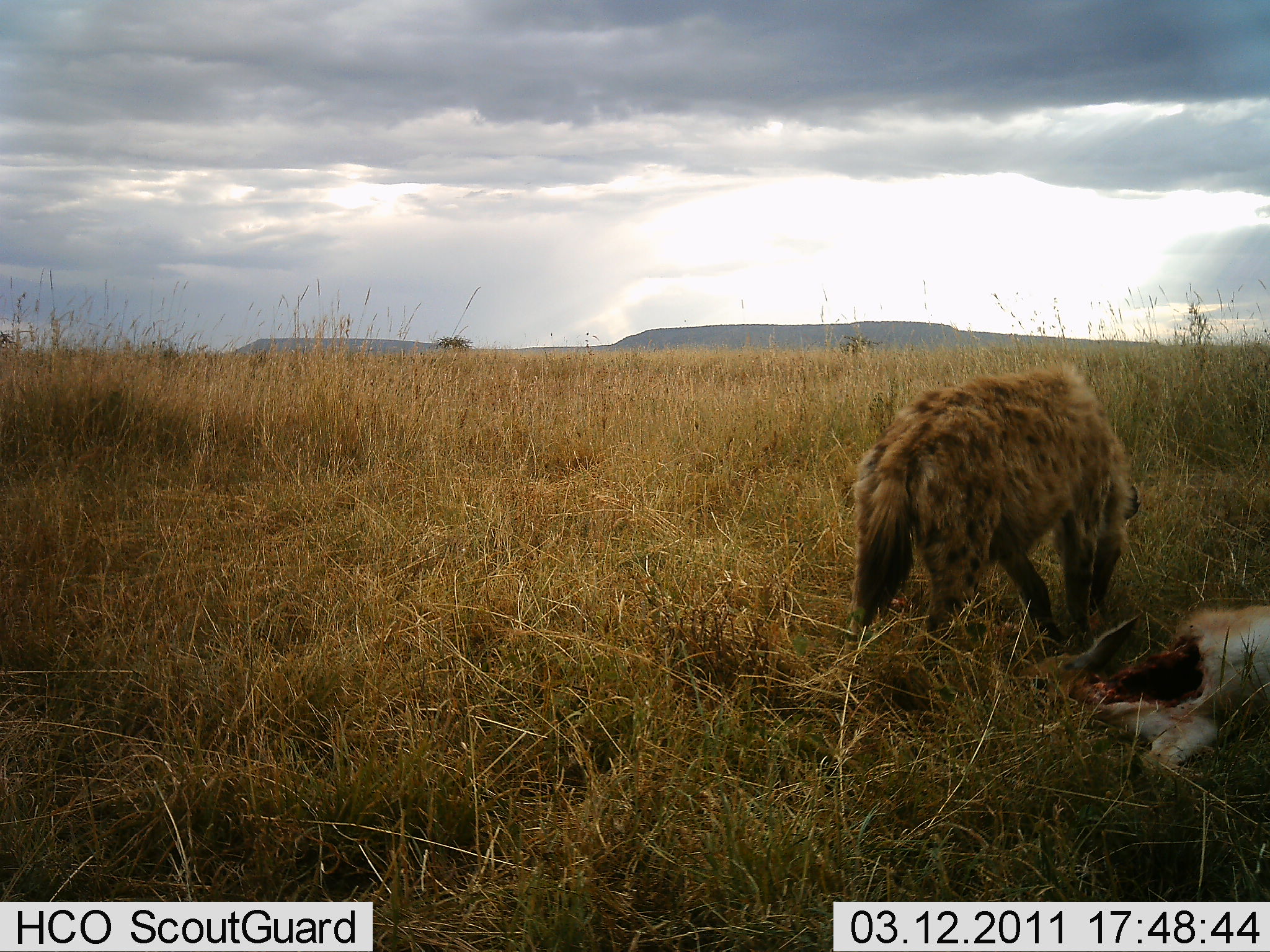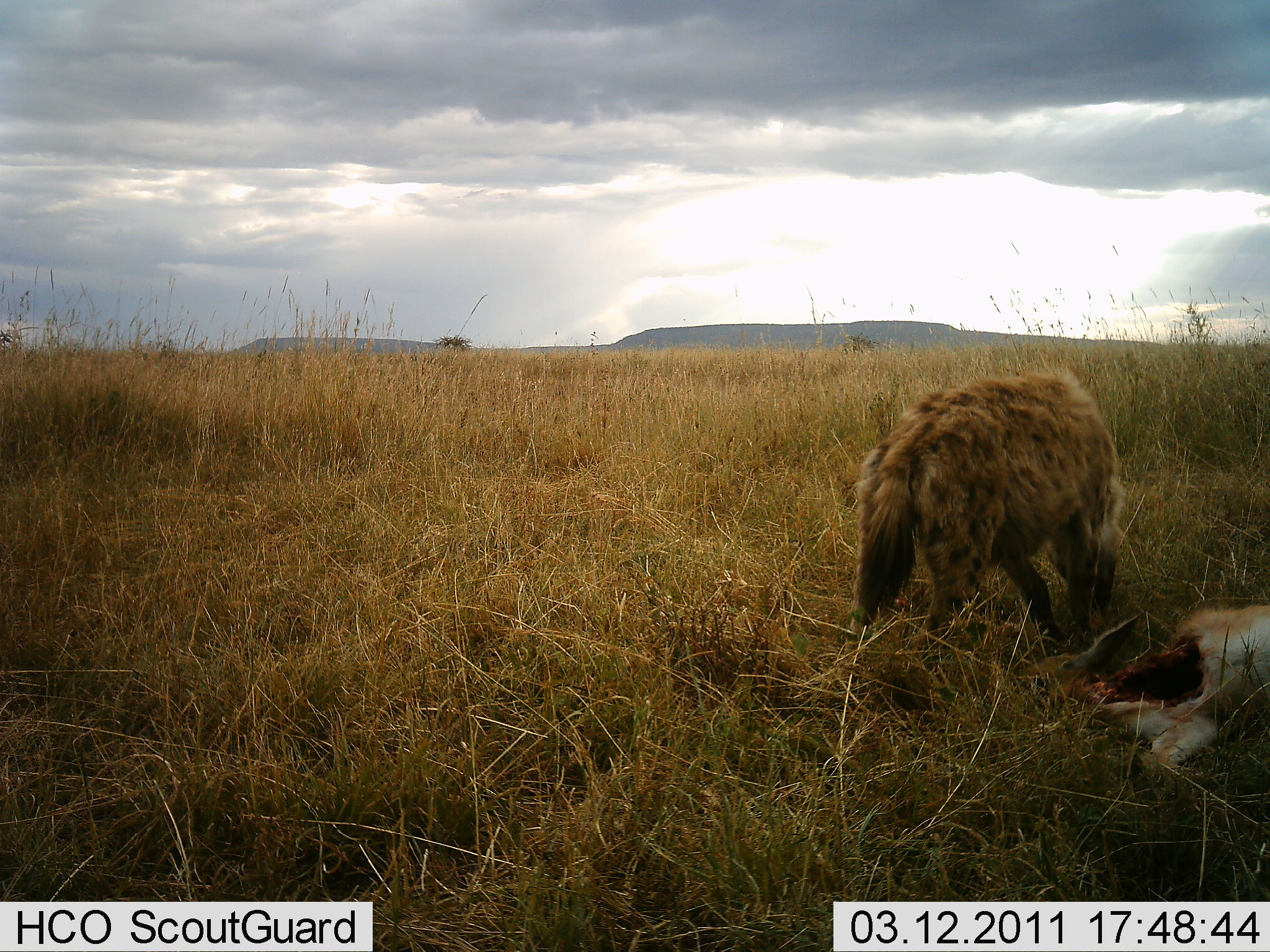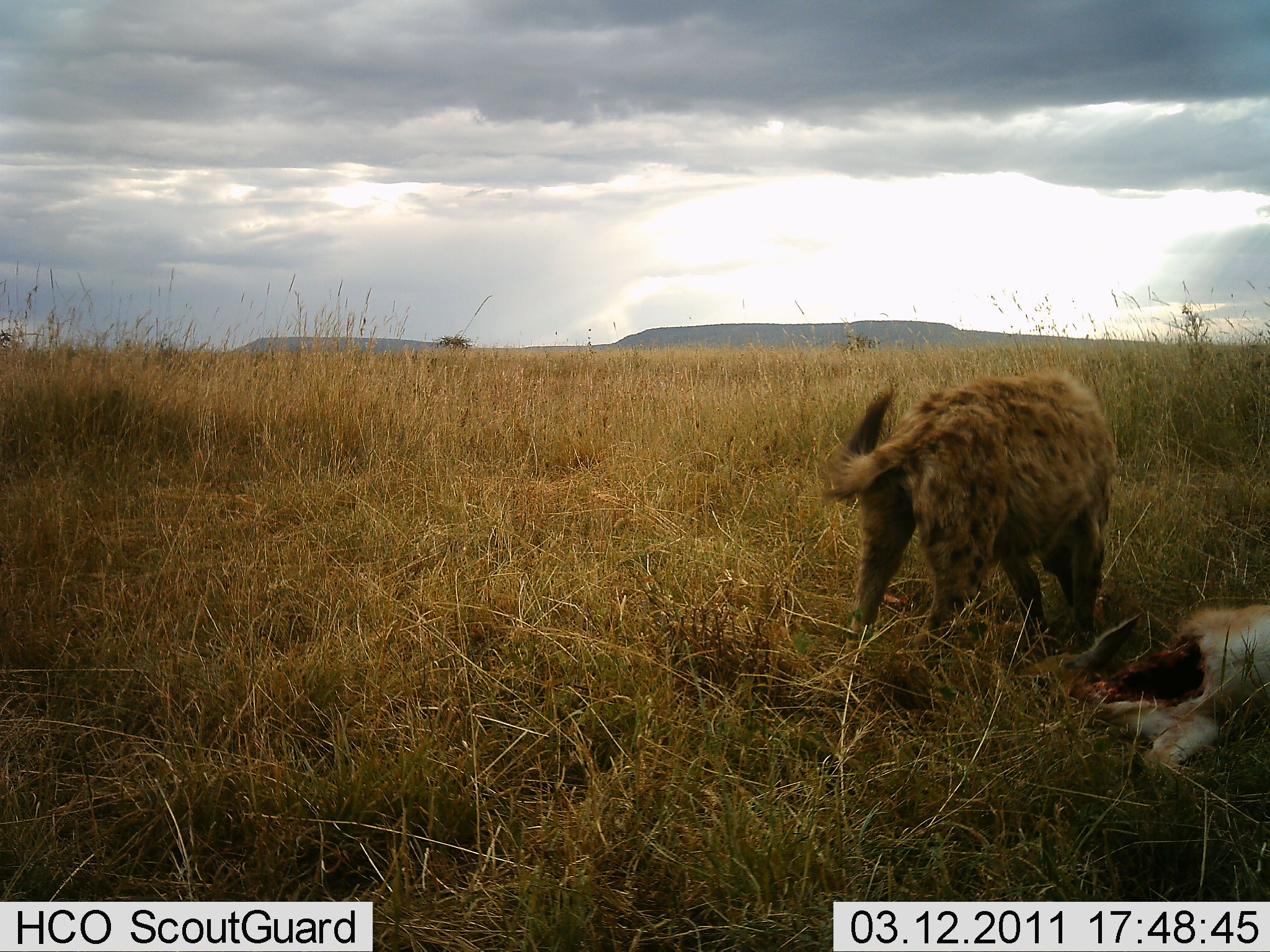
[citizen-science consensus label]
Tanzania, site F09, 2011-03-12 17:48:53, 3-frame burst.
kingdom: Animalia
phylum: Chordata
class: Mammalia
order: Carnivora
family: Hyaenidae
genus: Crocuta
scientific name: Crocuta crocuta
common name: spotted hyena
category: hyenaspotted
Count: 1.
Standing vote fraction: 29%.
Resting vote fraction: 0%.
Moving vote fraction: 0%.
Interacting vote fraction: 7%.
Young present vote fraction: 0%.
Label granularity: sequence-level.